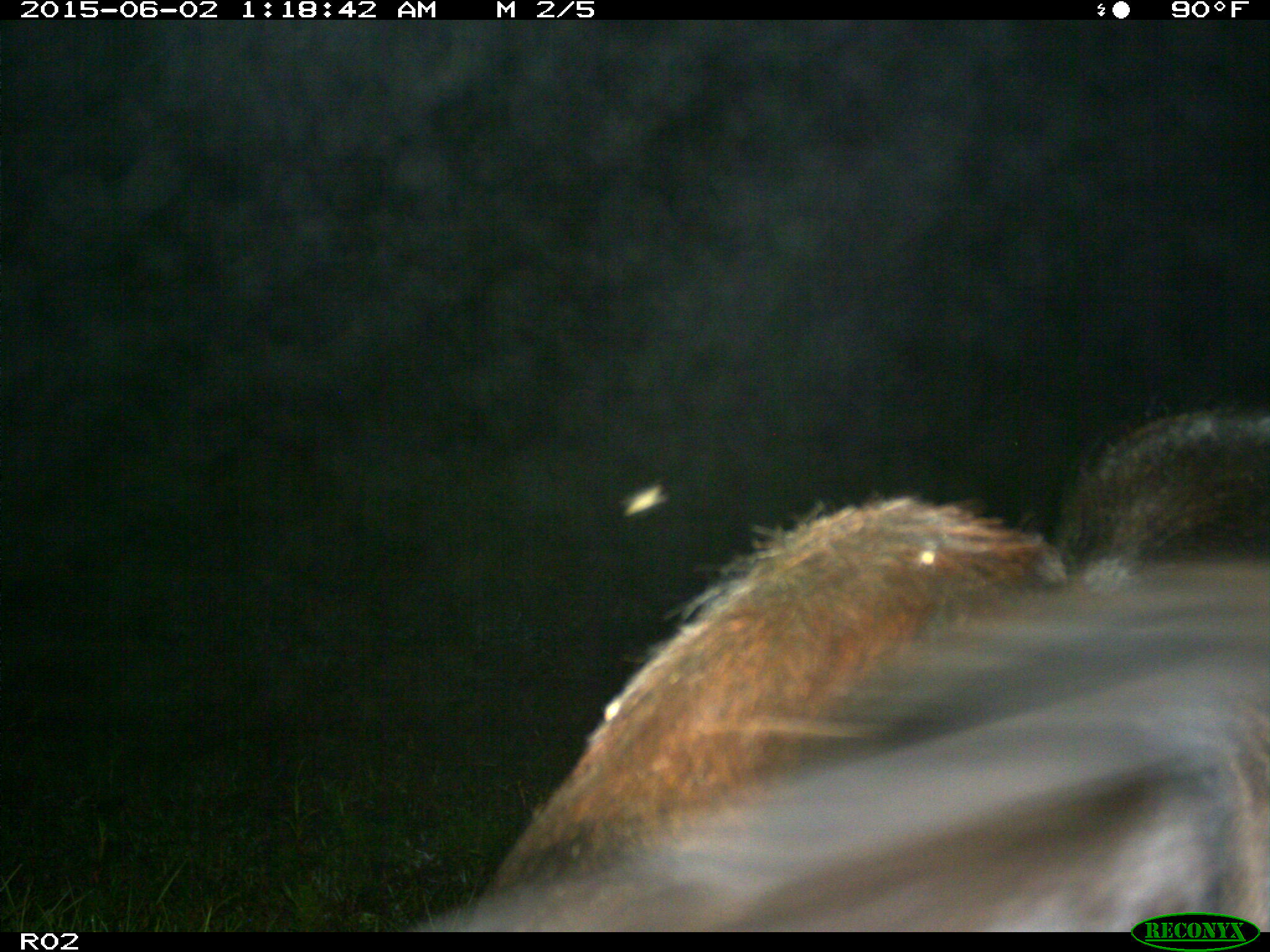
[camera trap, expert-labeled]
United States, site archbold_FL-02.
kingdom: Animalia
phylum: Chordata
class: Mammalia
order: Artiodactyla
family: Bovidae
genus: Bos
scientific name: Bos taurus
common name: domestic cow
Bos taurus (domestic cow).